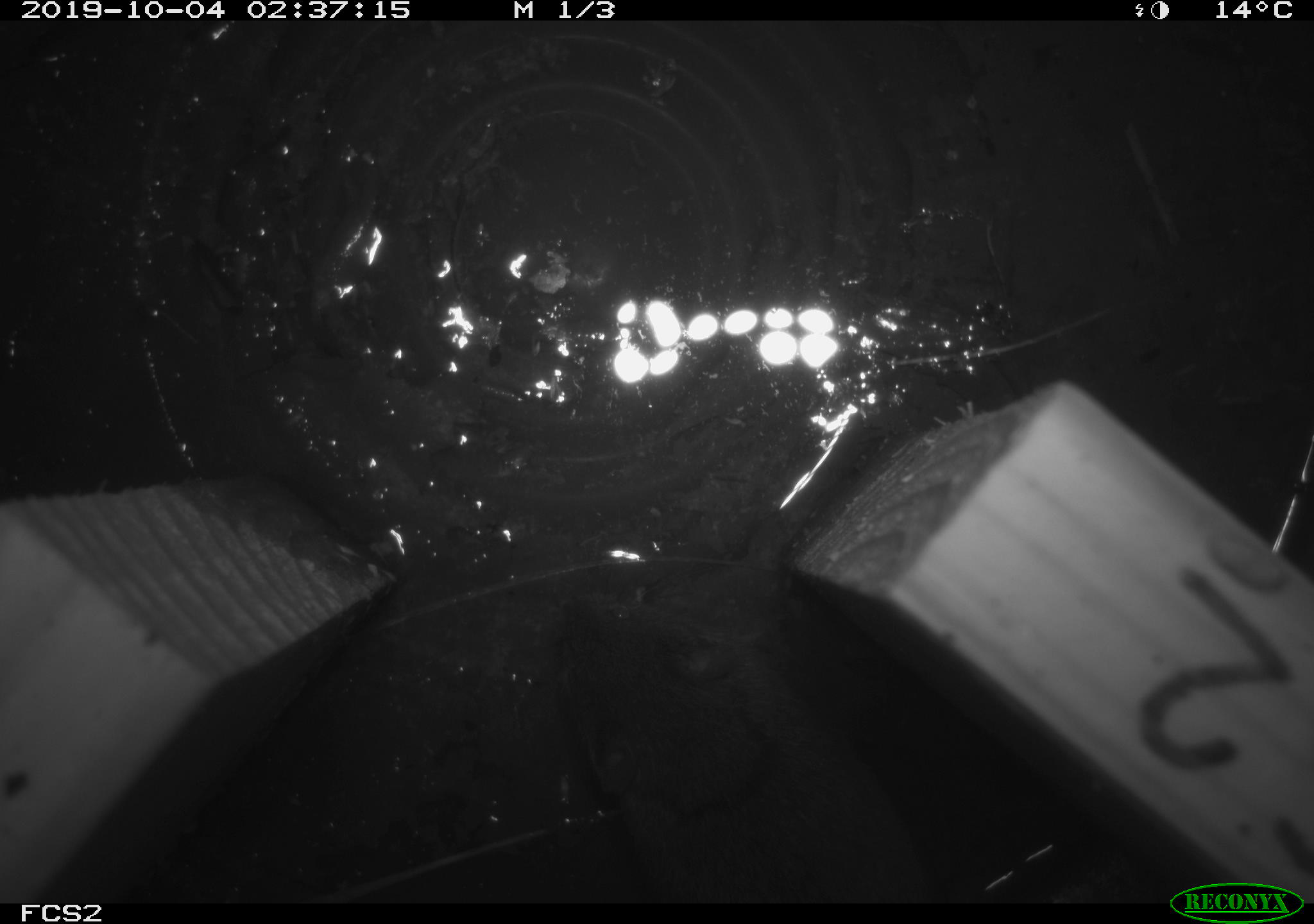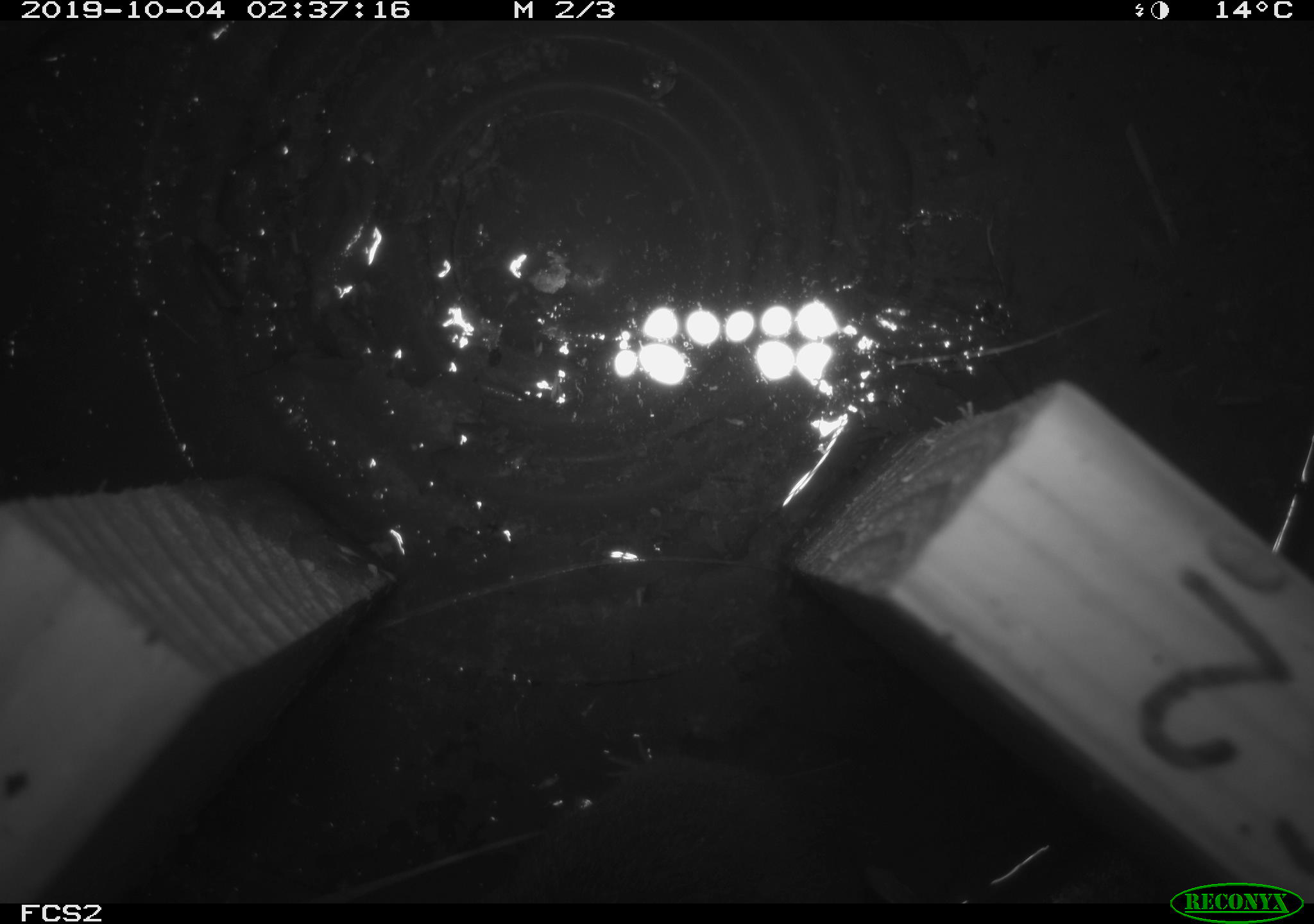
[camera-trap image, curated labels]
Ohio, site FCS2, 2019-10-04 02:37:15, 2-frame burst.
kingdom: Animalia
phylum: Chordata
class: Mammalia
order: Rodentia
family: Cricetidae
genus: Microtus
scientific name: Microtus pennsylvanicus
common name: meadow vole